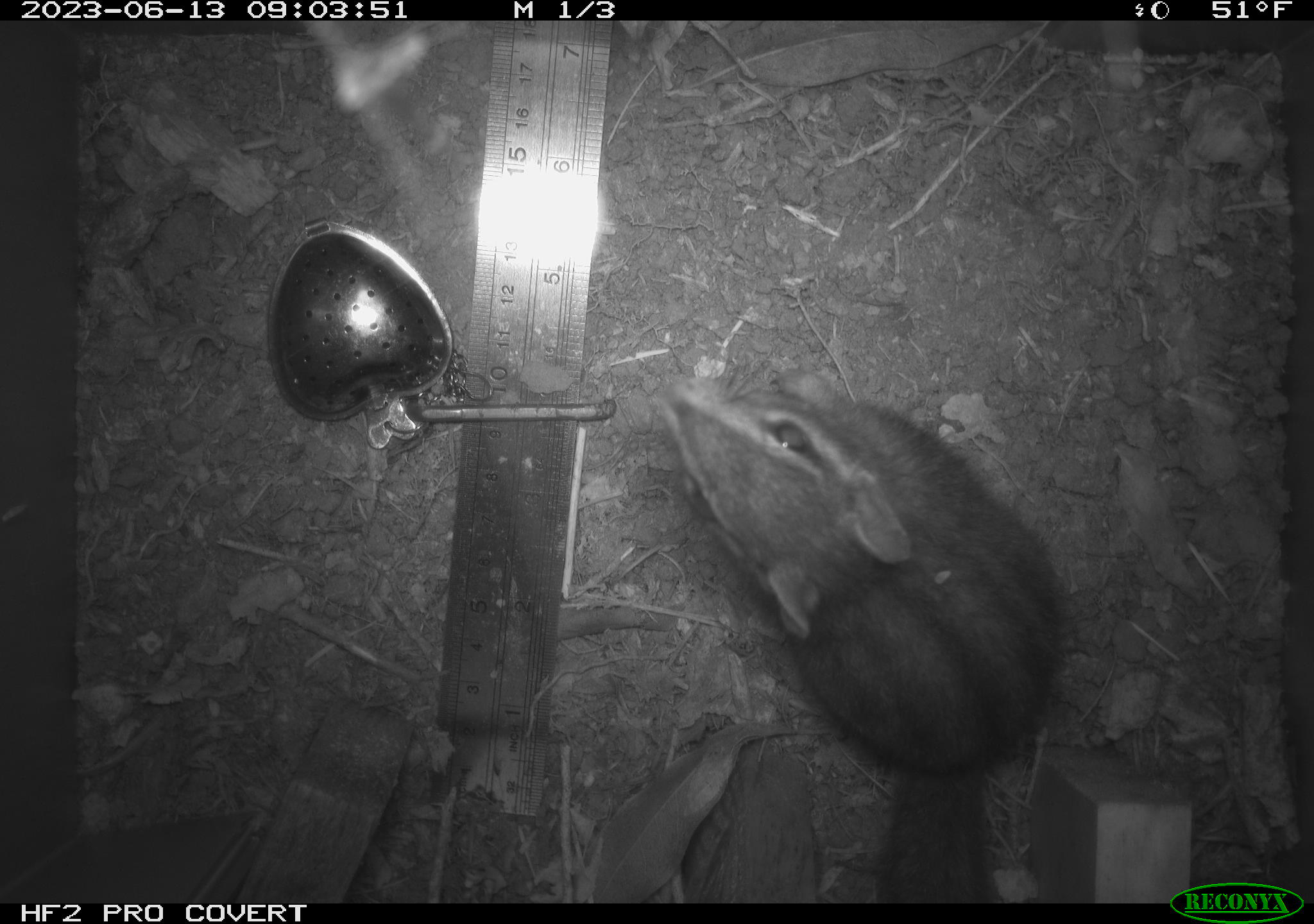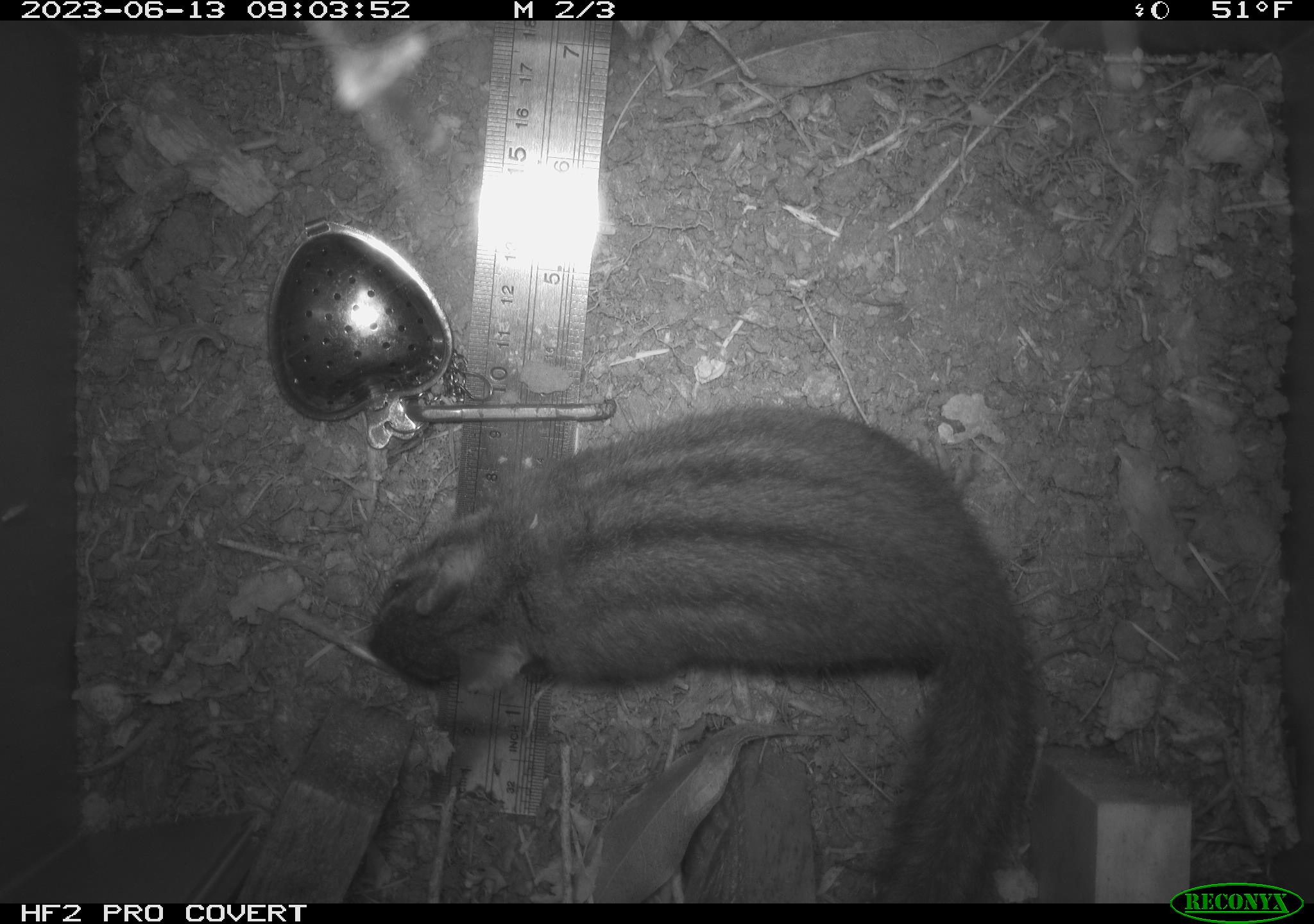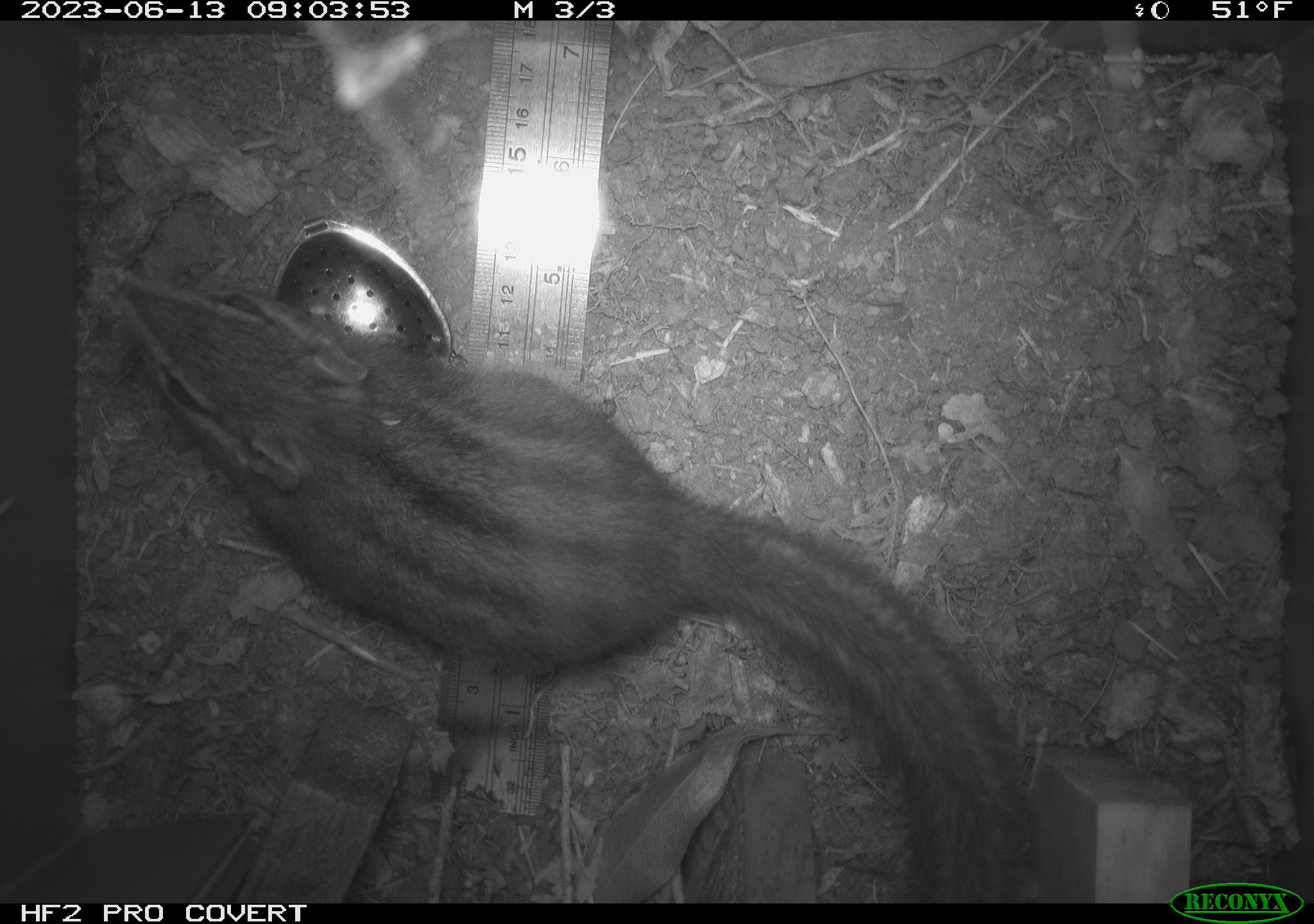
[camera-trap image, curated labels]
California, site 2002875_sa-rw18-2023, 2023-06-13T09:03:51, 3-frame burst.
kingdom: Animalia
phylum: Chordata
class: Mammalia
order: Rodentia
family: Sciuridae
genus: Neotamias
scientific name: Neotamias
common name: western chipmunks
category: neotamias species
Neotamias species (western chipmunks) (Neotamias).